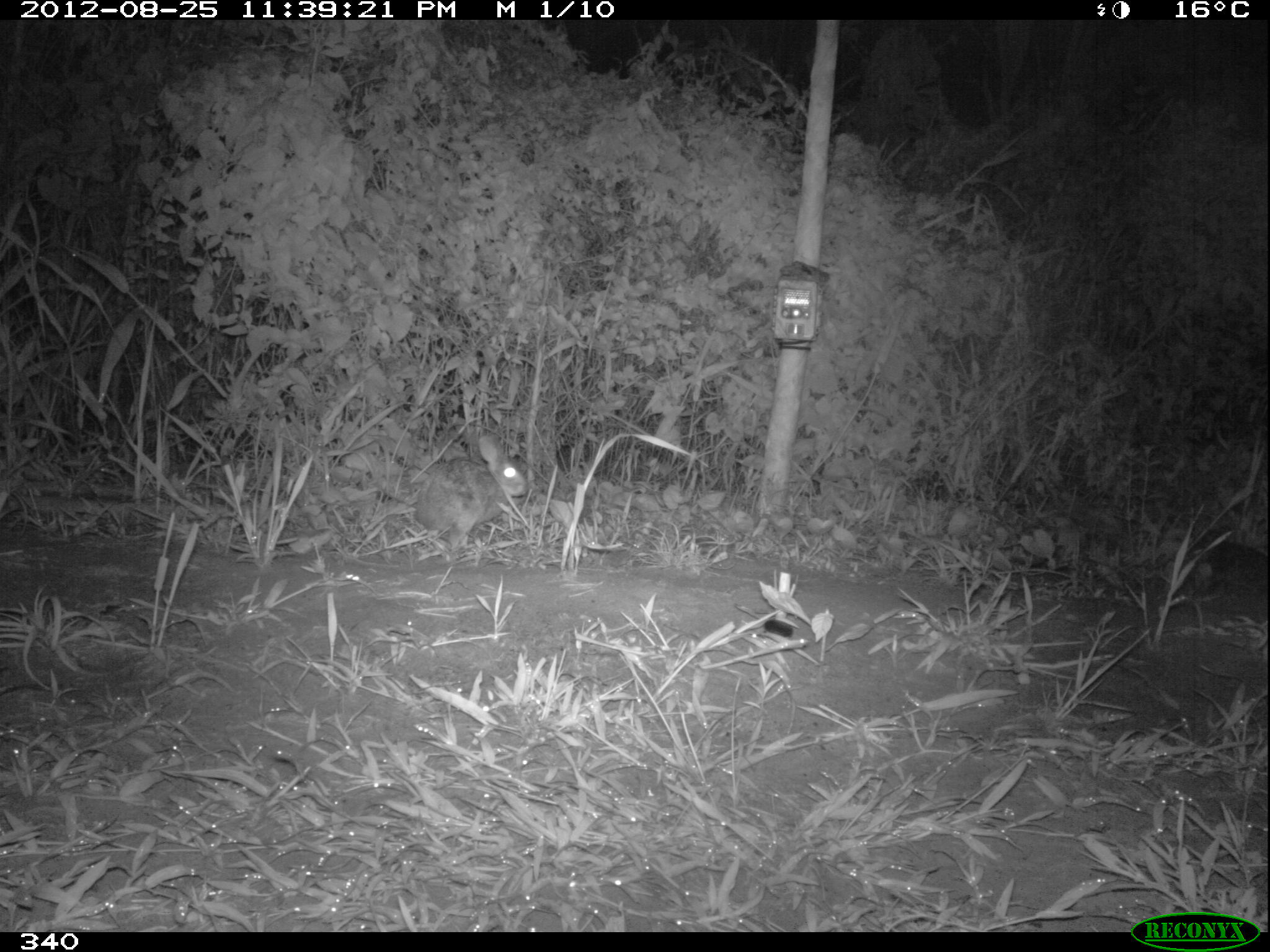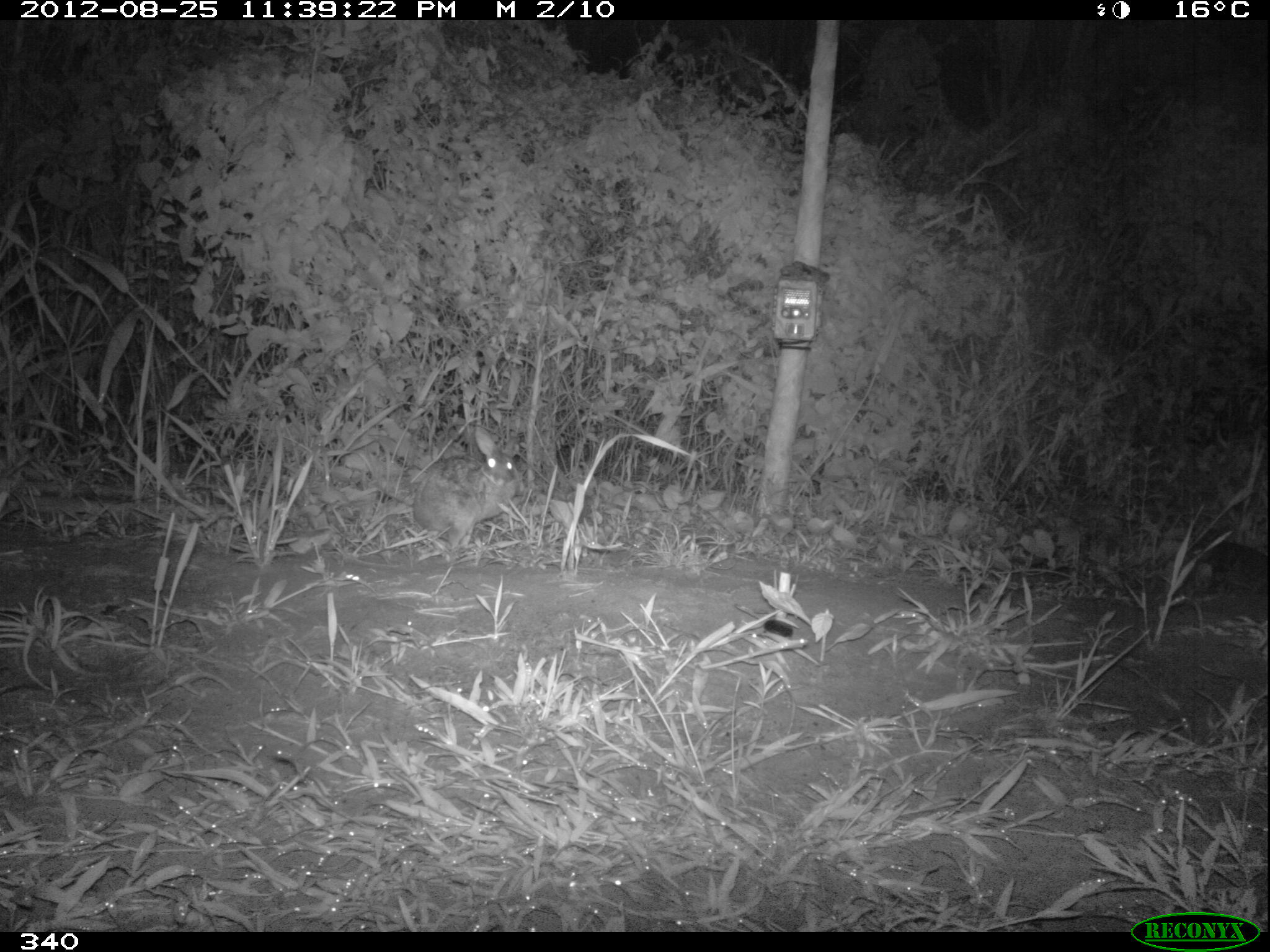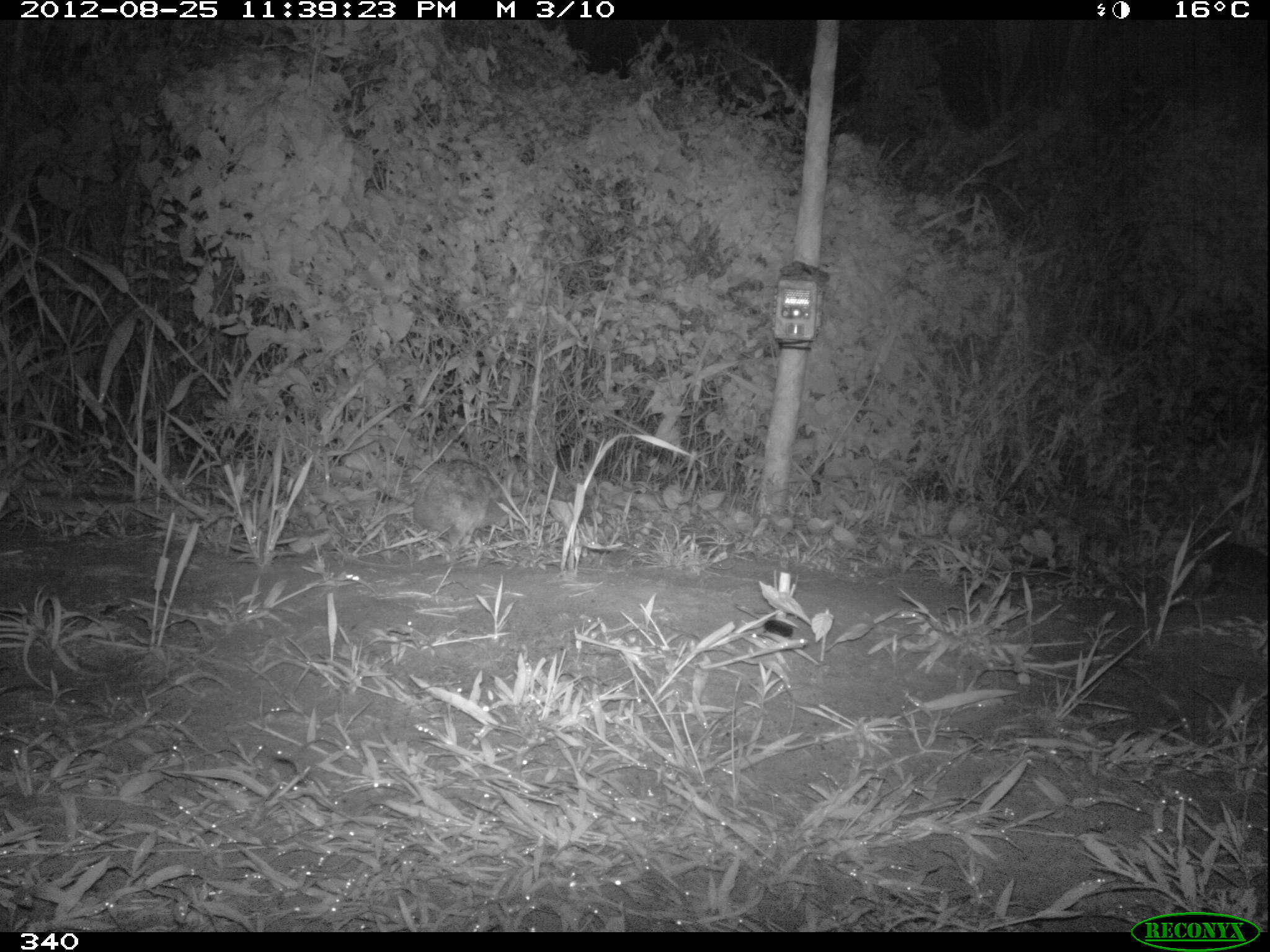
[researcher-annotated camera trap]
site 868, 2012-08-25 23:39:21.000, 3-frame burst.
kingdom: Animalia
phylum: Chordata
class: Mammalia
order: Lagomorpha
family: Leporidae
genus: Sylvilagus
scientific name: Sylvilagus brasiliensis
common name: tapeti